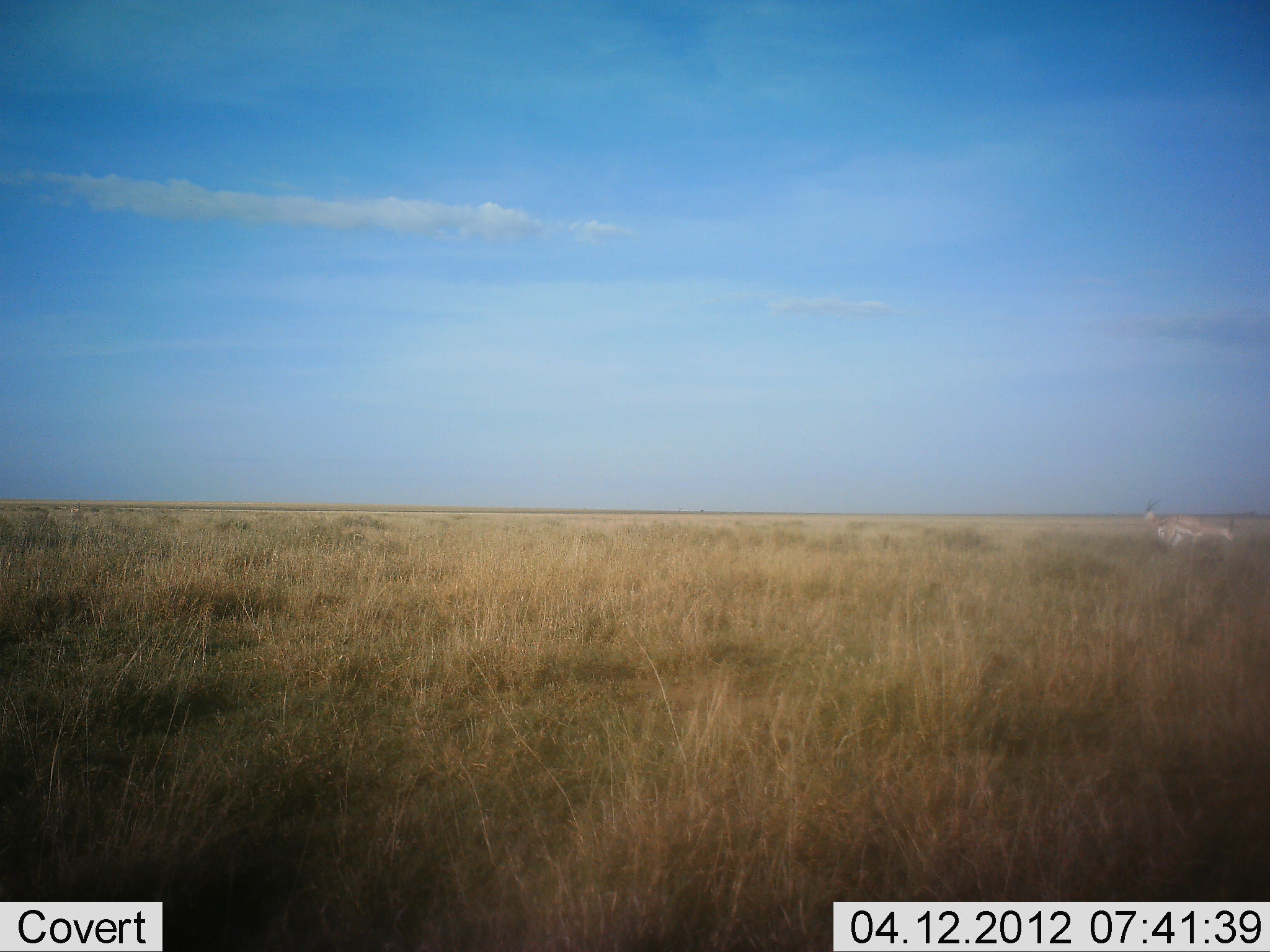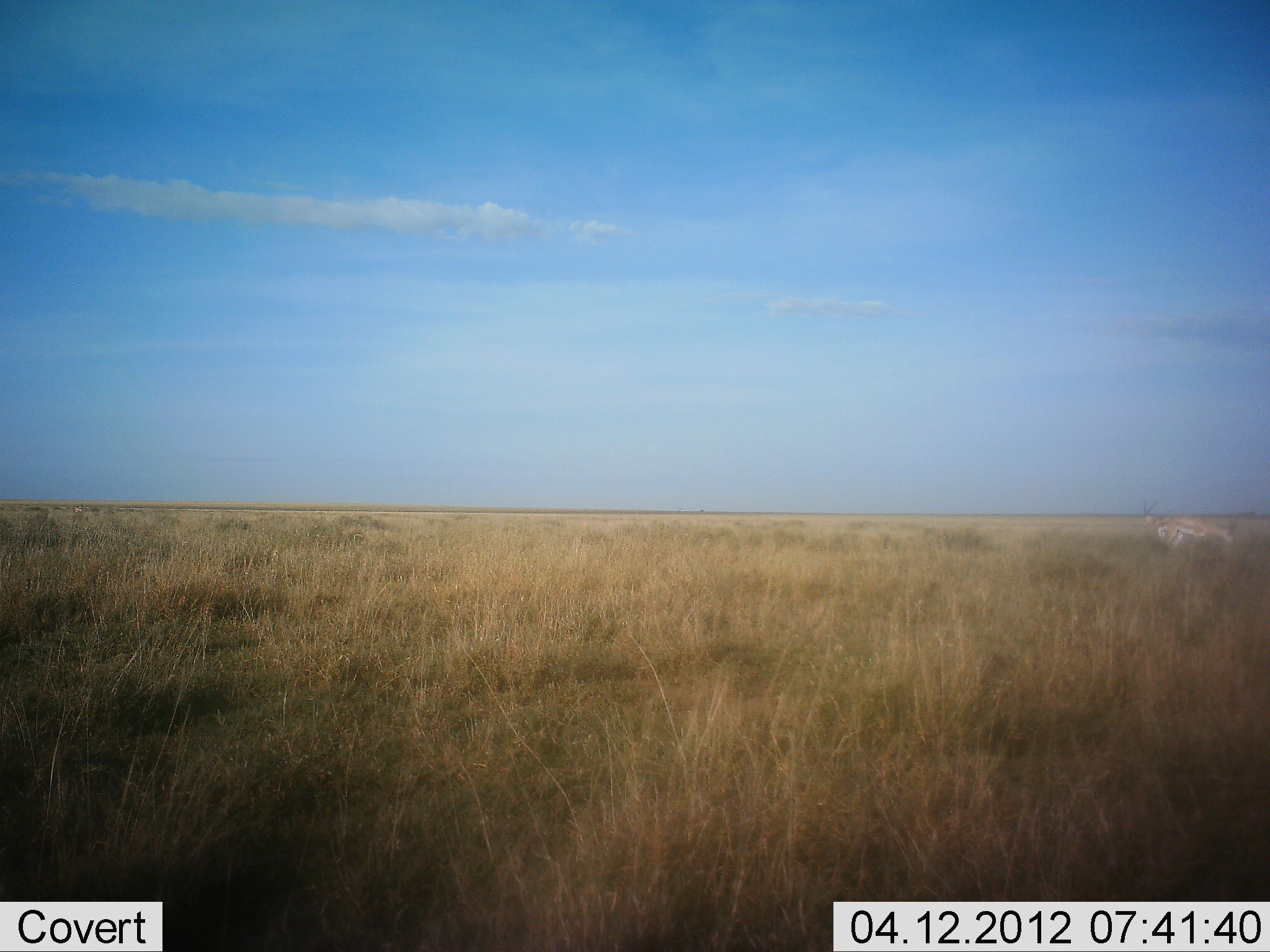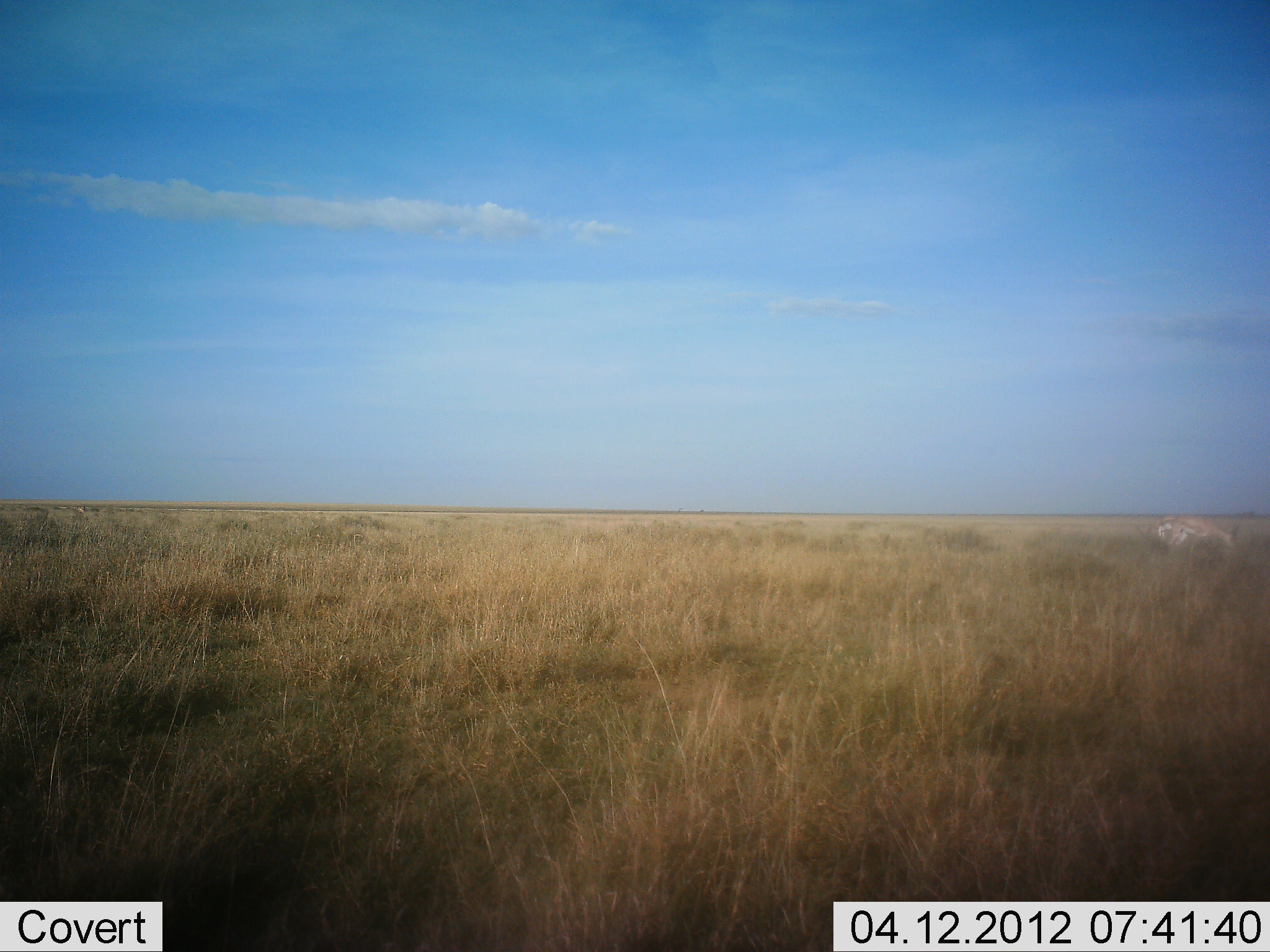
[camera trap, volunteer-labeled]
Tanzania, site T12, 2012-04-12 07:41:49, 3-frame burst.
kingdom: Animalia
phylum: Chordata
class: Mammalia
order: Artiodactyla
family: Bovidae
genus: Eudorcas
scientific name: Eudorcas thomsonii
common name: thomson's gazelle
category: gazellethomsons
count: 2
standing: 27%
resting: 0%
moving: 0%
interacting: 7%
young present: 0%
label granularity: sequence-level